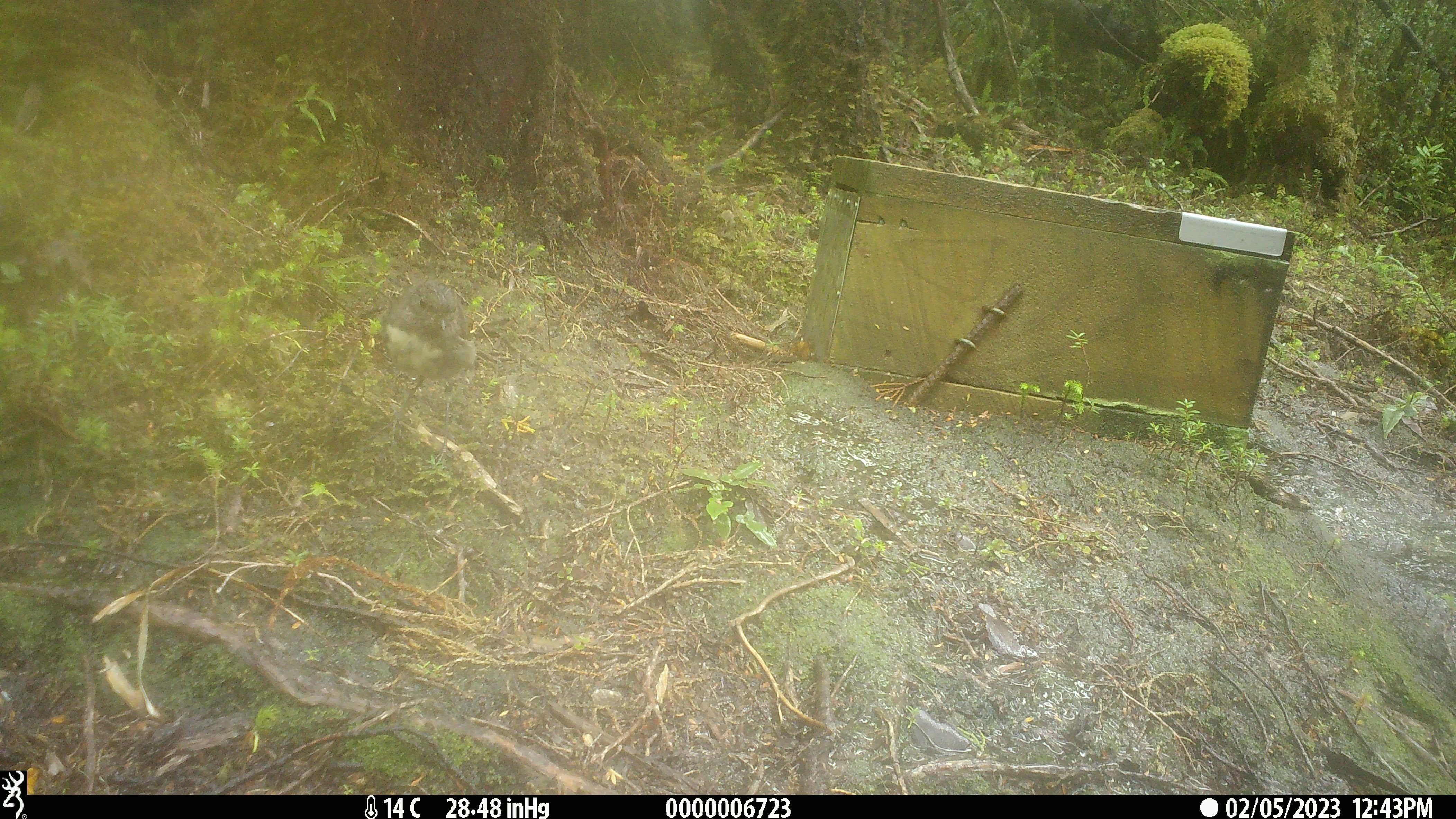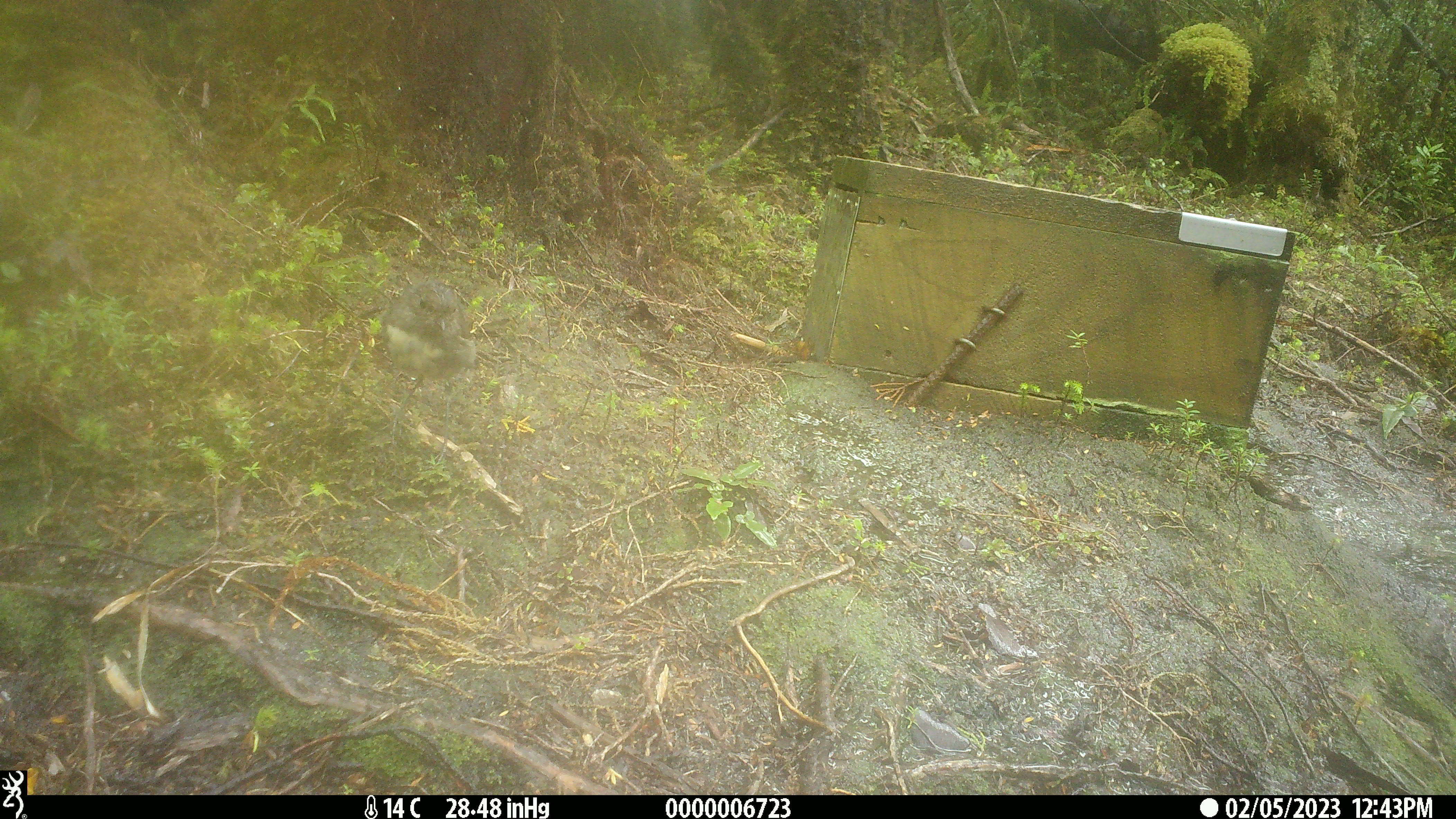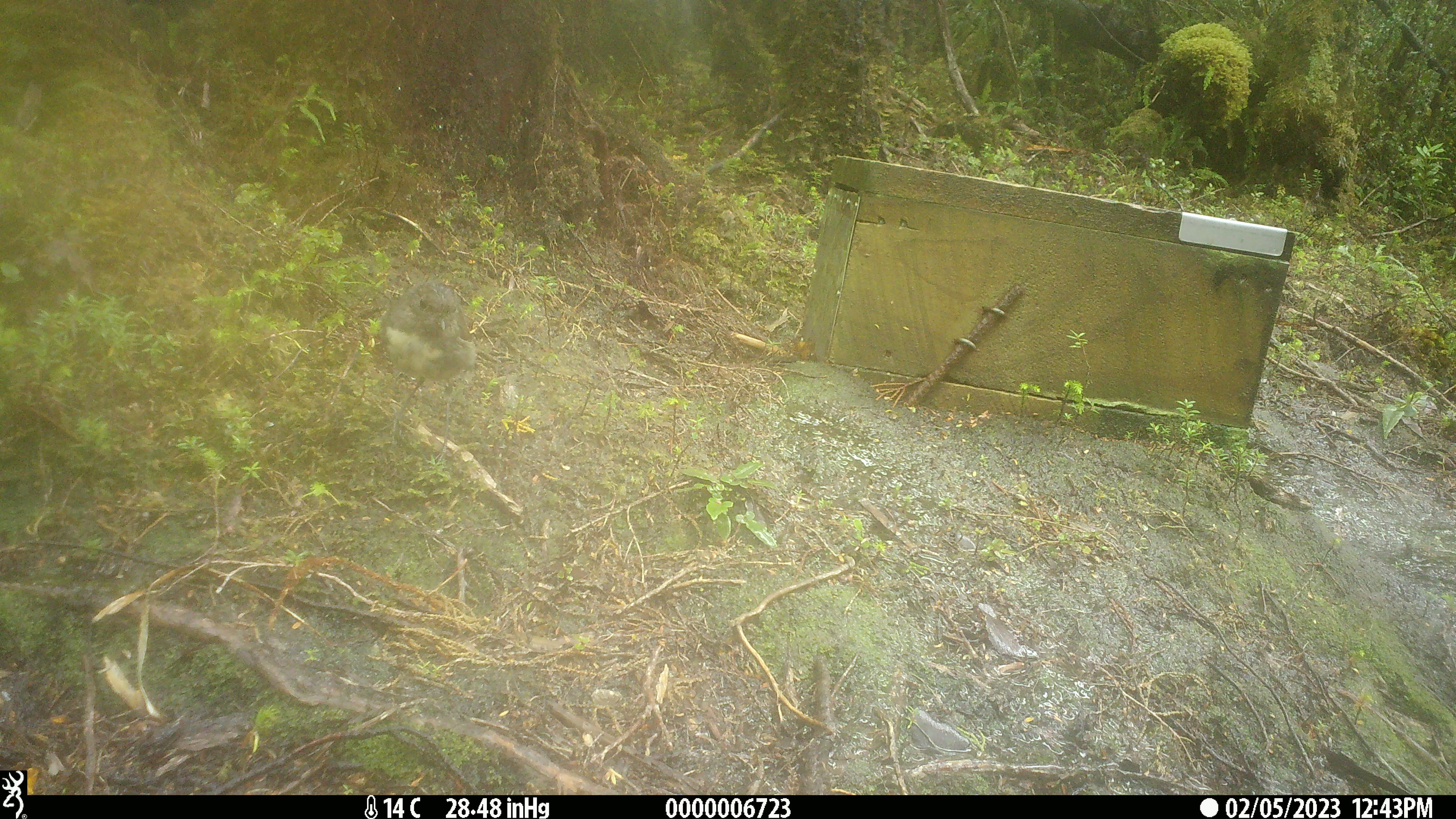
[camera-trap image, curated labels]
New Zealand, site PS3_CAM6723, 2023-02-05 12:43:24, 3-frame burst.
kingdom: Animalia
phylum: Chordata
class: Aves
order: Passeriformes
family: Petroicidae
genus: Petroica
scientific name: Petroica australis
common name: new zealand robin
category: robin